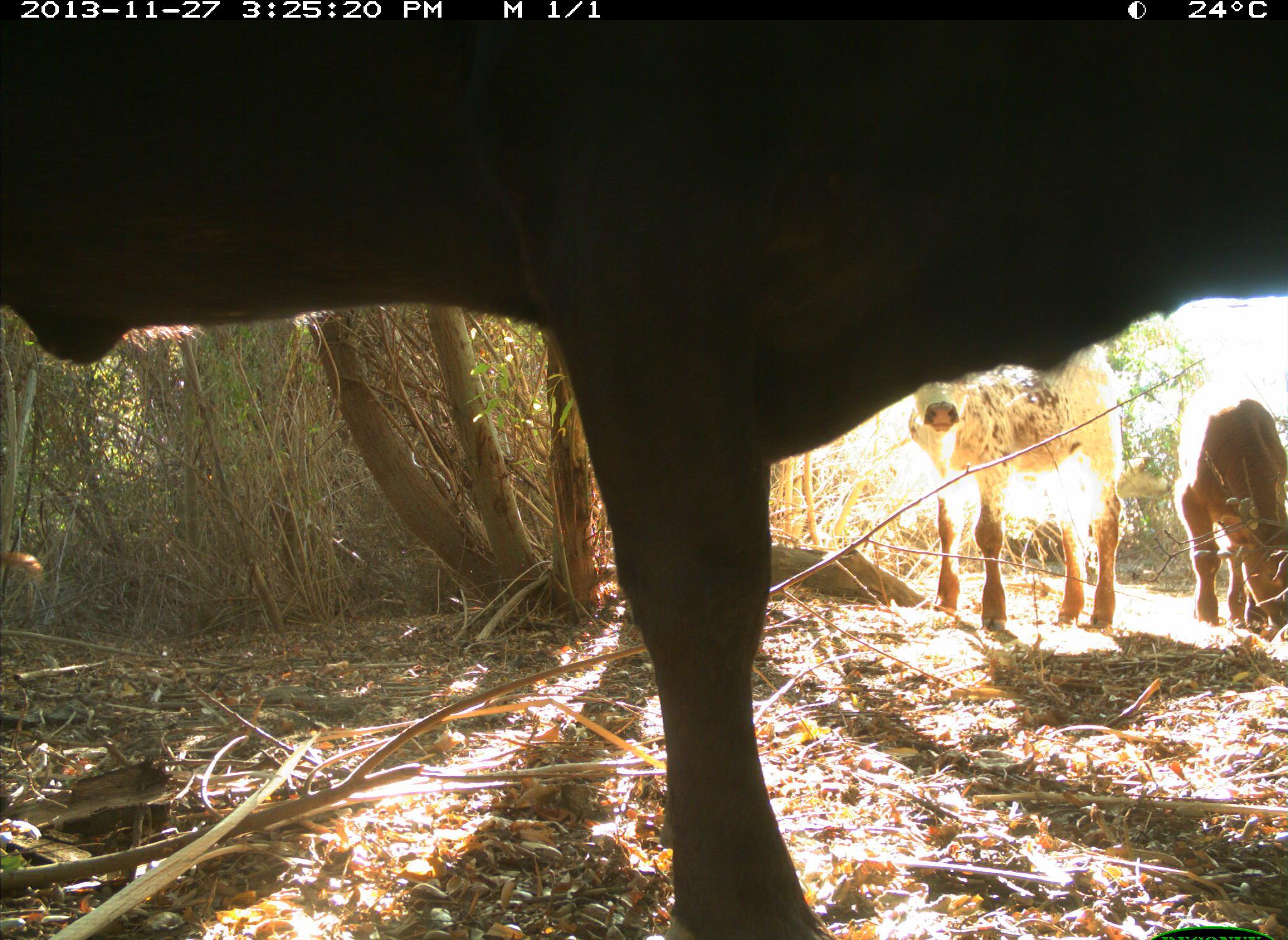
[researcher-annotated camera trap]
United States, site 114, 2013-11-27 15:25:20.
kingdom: Animalia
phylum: Chordata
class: Mammalia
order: Artiodactyla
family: Bovidae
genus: Bos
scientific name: Bos taurus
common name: cow